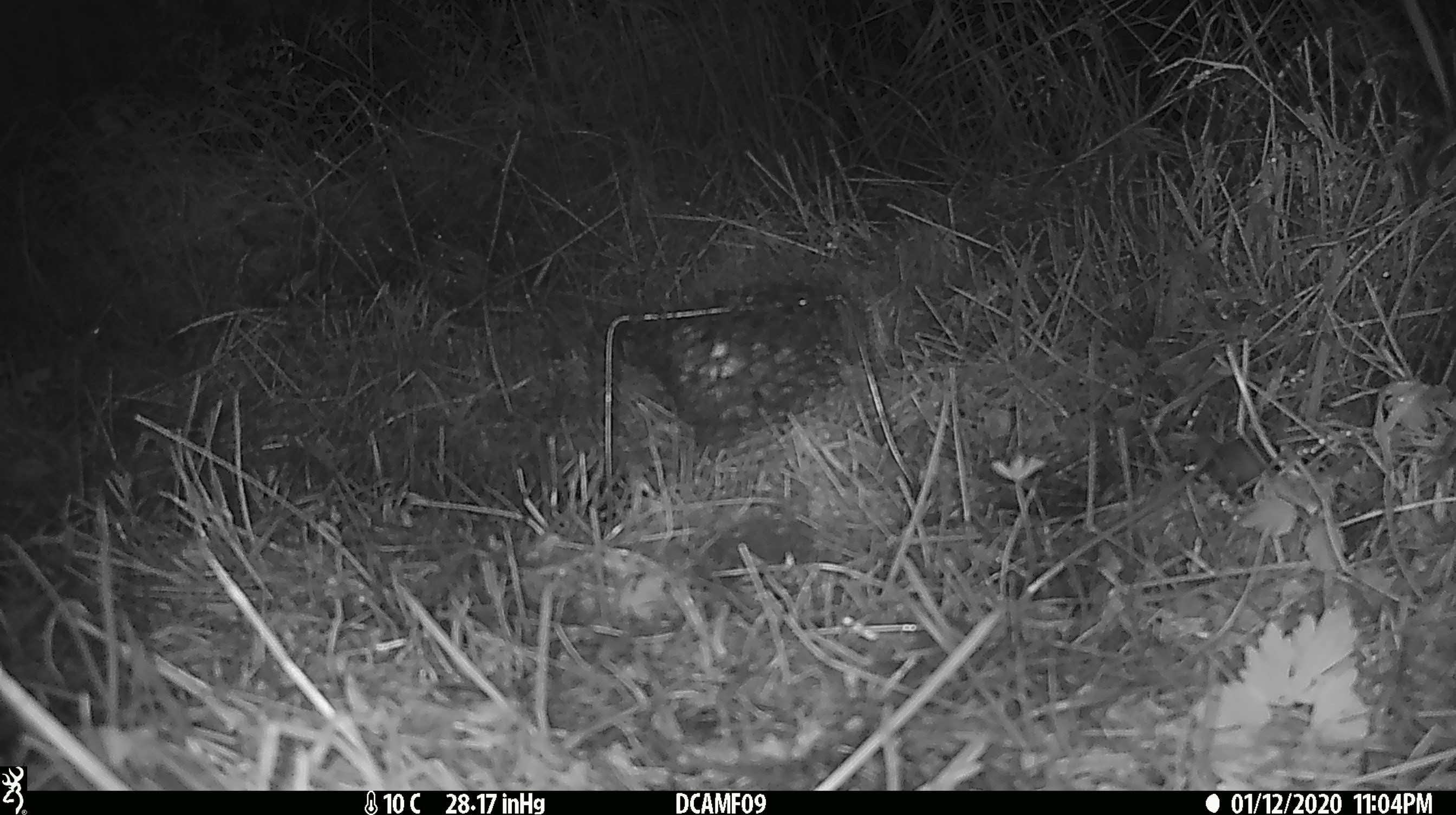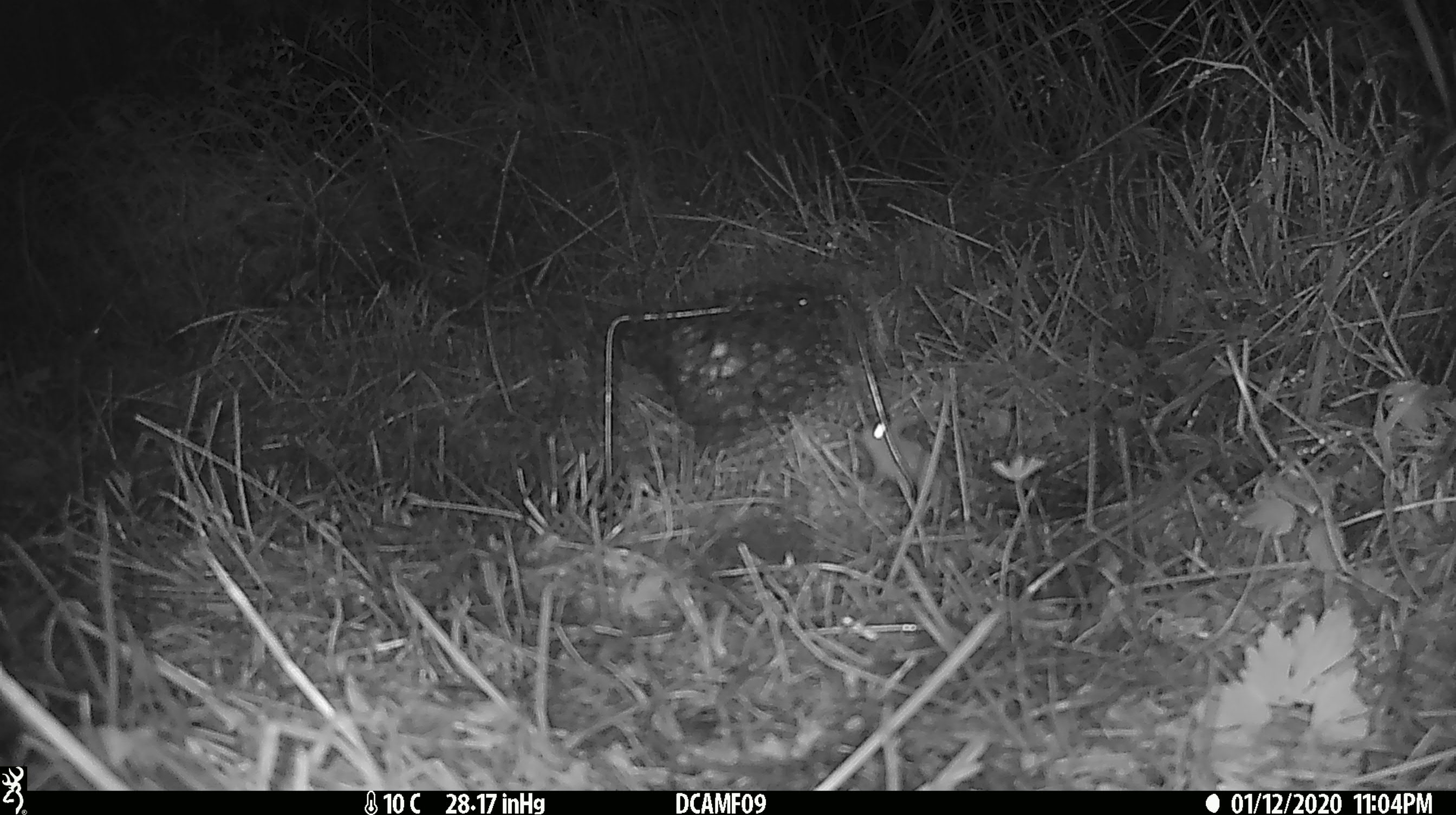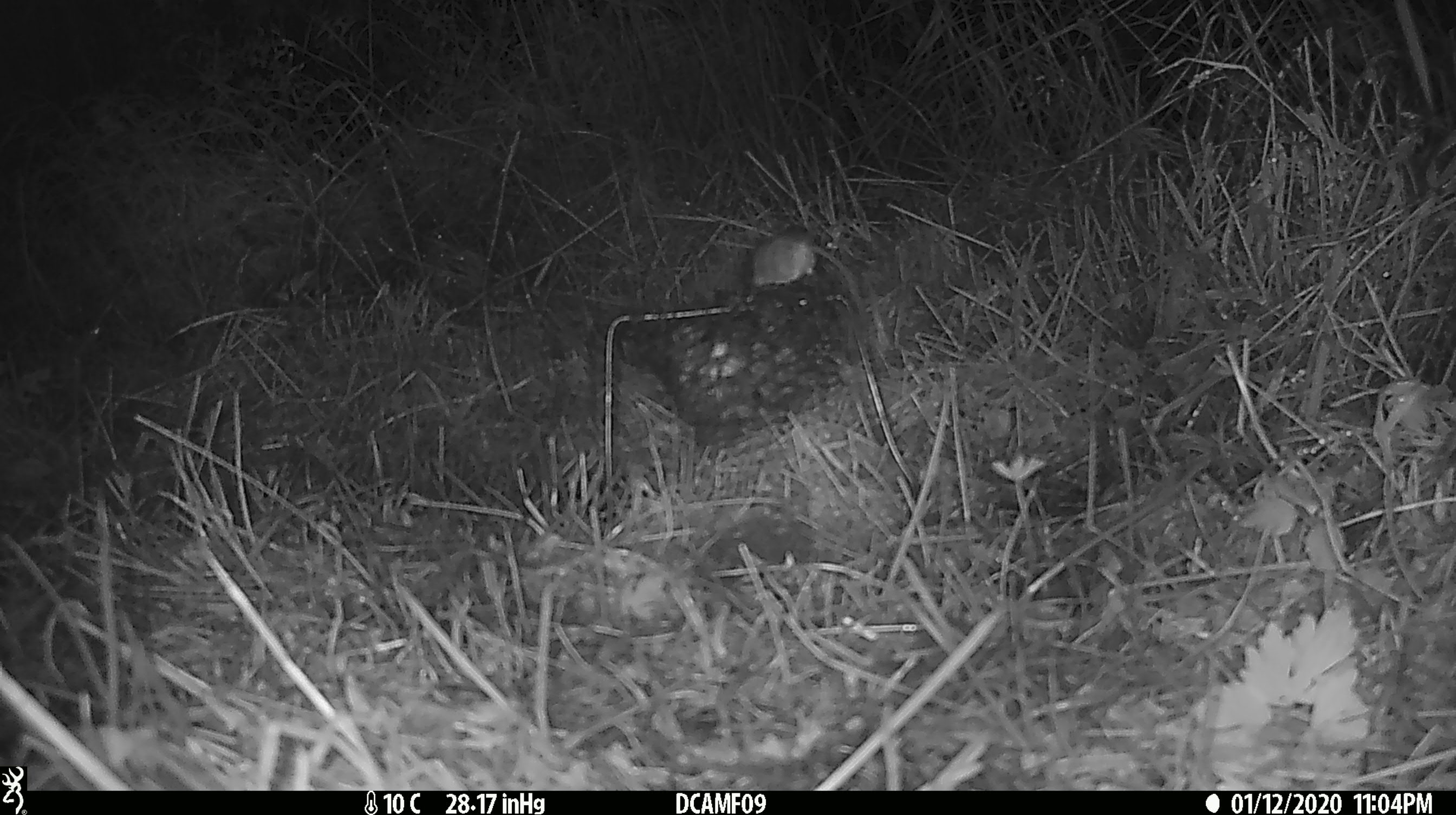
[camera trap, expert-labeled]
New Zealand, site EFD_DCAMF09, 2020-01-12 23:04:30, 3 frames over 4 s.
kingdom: Animalia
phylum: Chordata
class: Mammalia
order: Rodentia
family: Muridae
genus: Mus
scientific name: Mus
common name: mouse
Mouse (Mus).